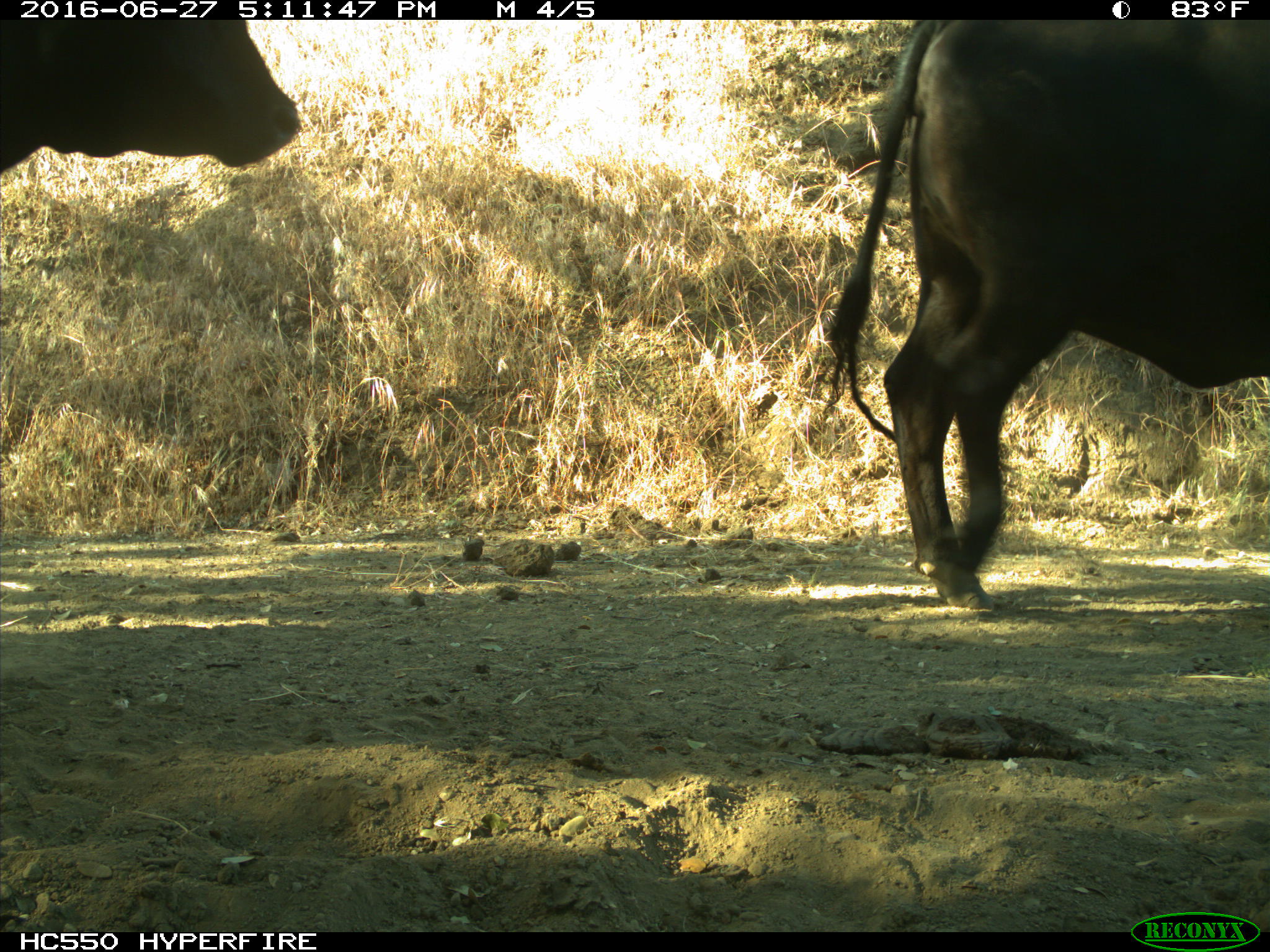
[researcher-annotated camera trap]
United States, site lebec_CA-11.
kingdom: Animalia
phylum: Chordata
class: Mammalia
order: Artiodactyla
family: Bovidae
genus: Bos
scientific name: Bos taurus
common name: domestic cow